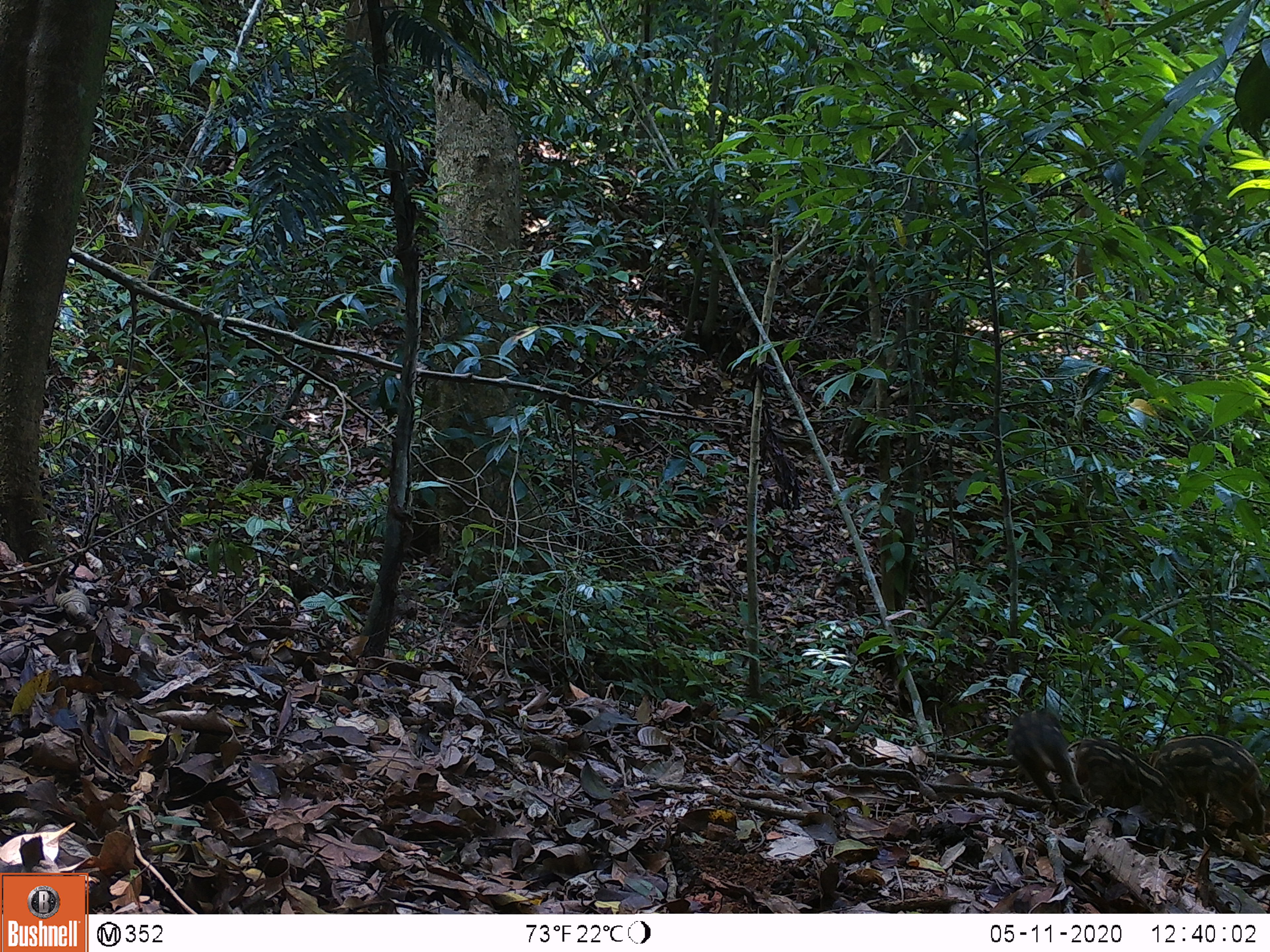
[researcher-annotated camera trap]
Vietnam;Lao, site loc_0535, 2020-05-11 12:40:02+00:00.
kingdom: Animalia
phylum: Chordata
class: Mammalia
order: Artiodactyla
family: Suidae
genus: Sus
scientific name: Sus scrofa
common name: eurasian wild pig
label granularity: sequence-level